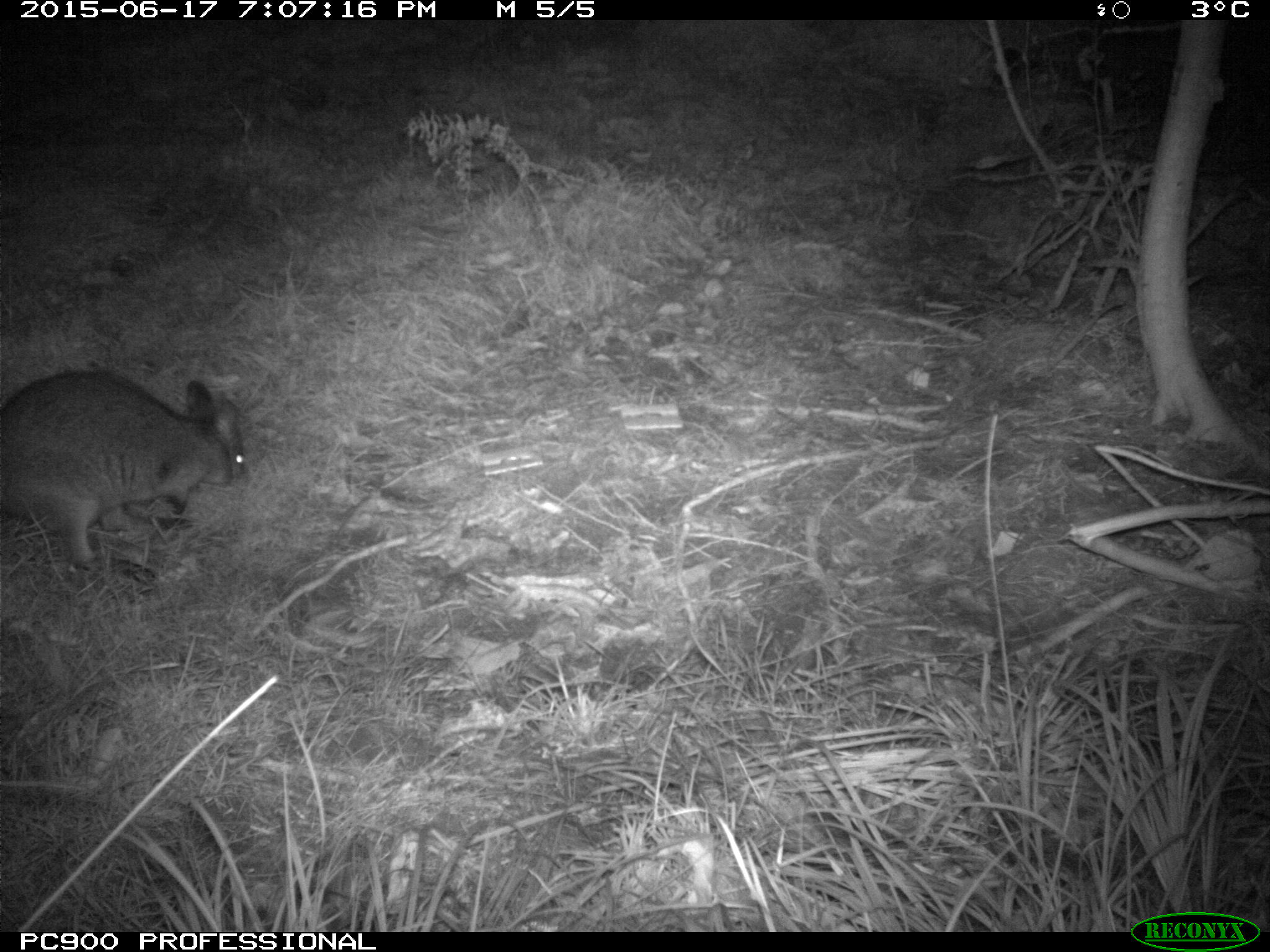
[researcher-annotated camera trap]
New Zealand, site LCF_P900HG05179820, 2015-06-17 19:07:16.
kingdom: Animalia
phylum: Chordata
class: Mammalia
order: Diprotodontia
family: Macropodidae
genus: Notamacropus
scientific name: Notamacropus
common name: wallaby